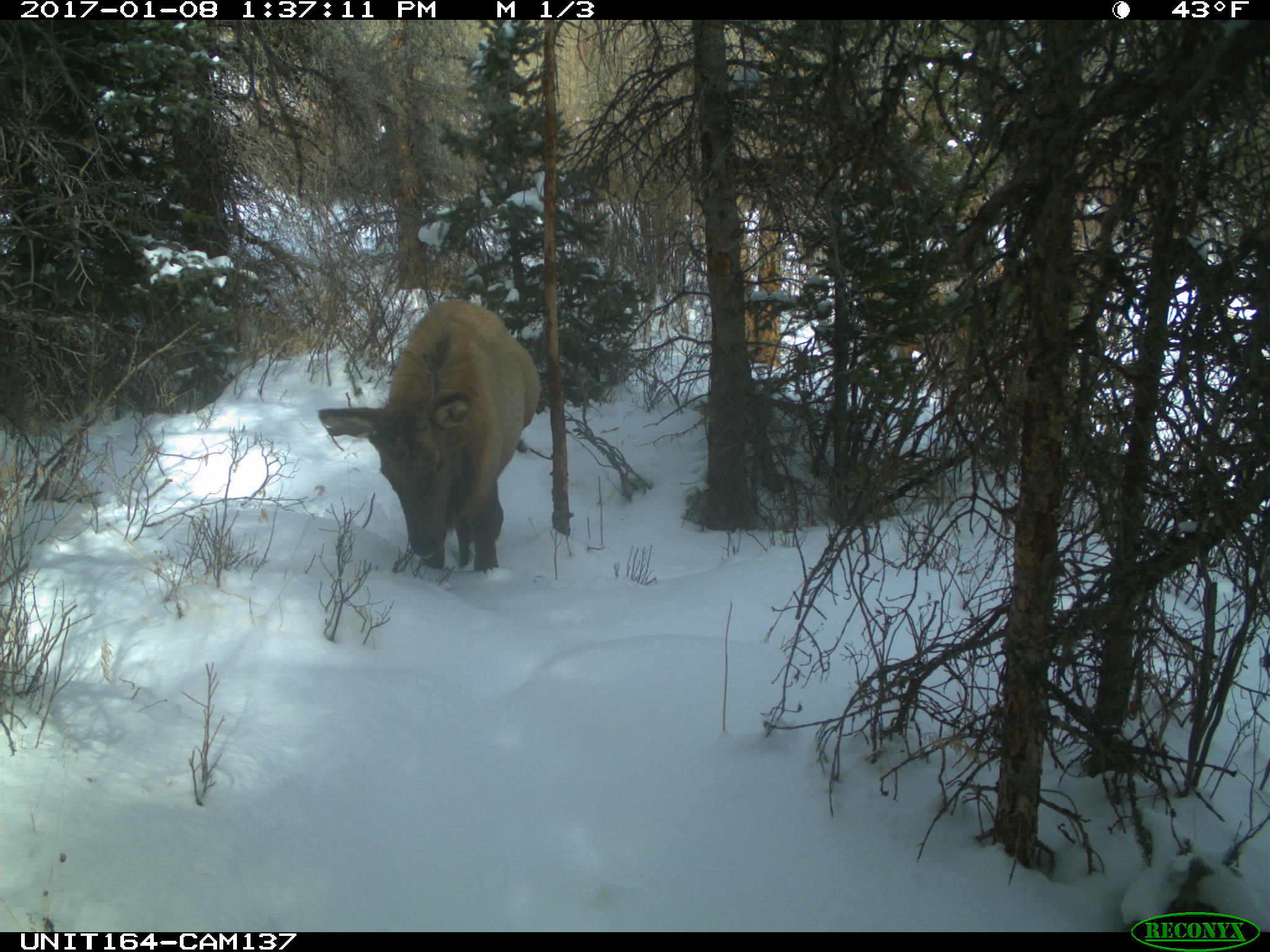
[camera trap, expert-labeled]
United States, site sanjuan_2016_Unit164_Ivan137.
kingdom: Animalia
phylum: Chordata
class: Mammalia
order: Artiodactyla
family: Cervidae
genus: Cervus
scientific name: Cervus elaphus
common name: red deer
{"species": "Cervus elaphus (red deer)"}